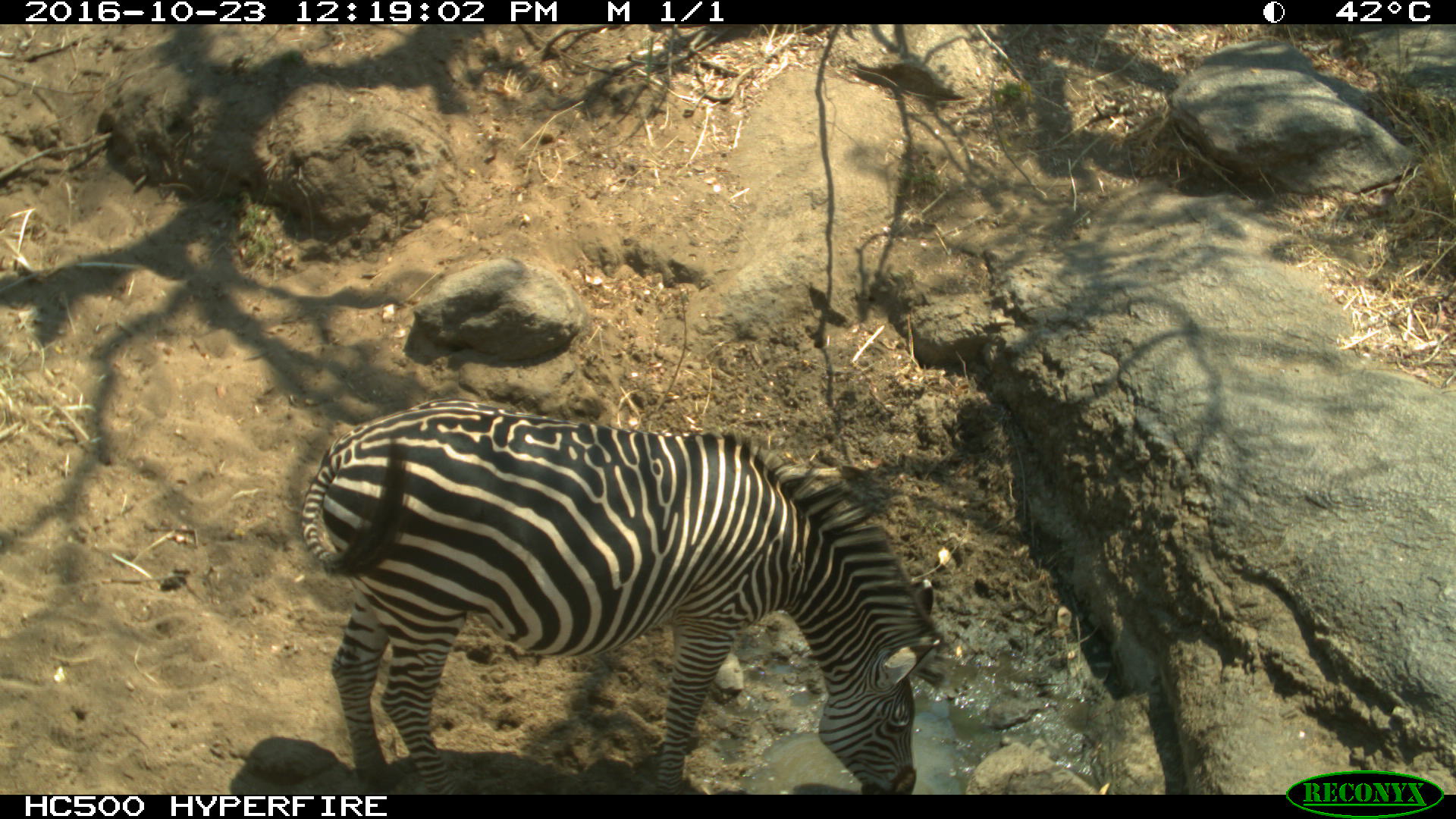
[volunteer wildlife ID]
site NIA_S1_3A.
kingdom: Animalia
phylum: Chordata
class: Mammalia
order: Perissodactyla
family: Equidae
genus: Equus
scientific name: Equus quagga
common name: plains zebra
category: zebraplains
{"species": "zebraplains (plains zebra) (Equus quagga)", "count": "1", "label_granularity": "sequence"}